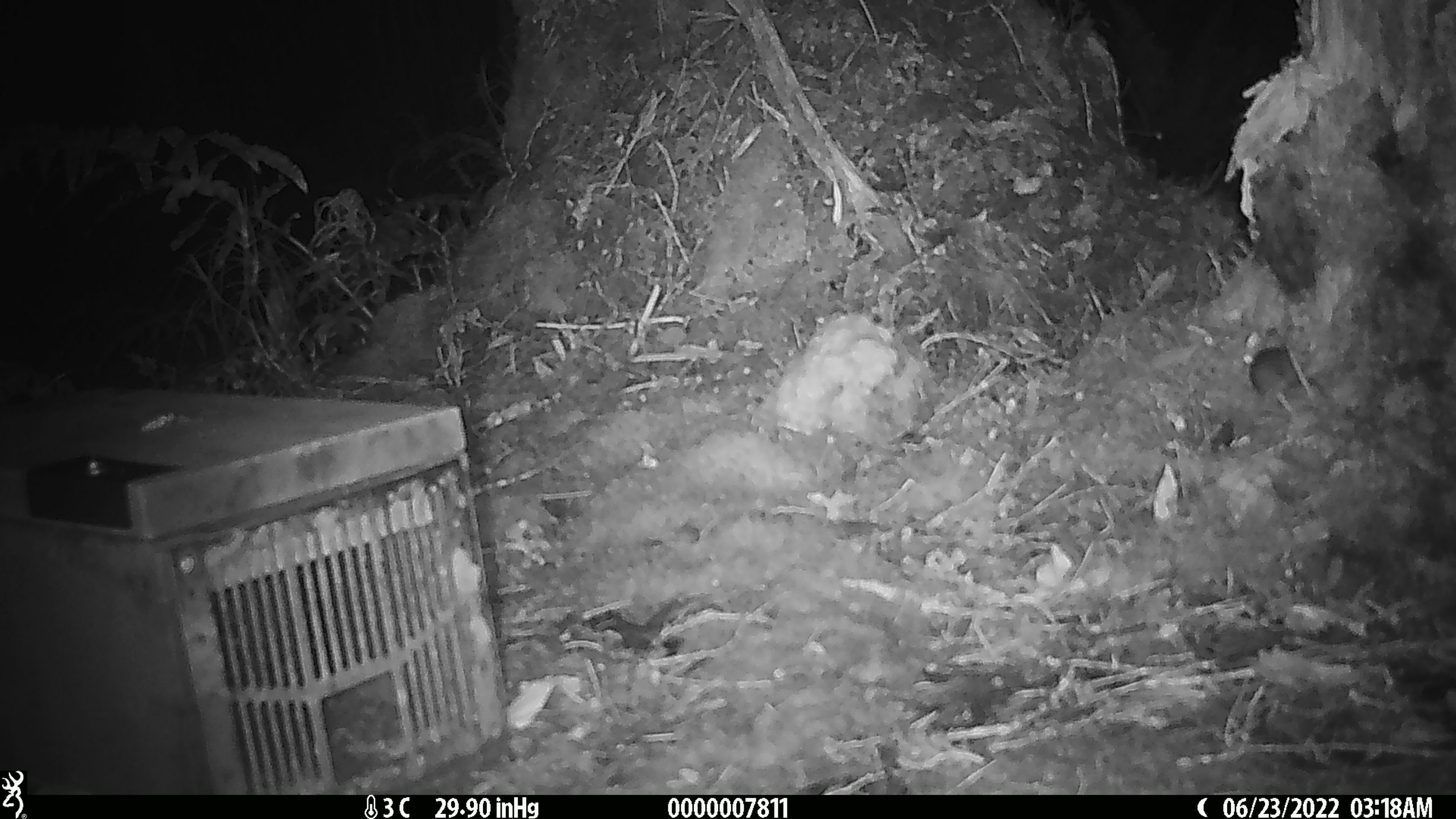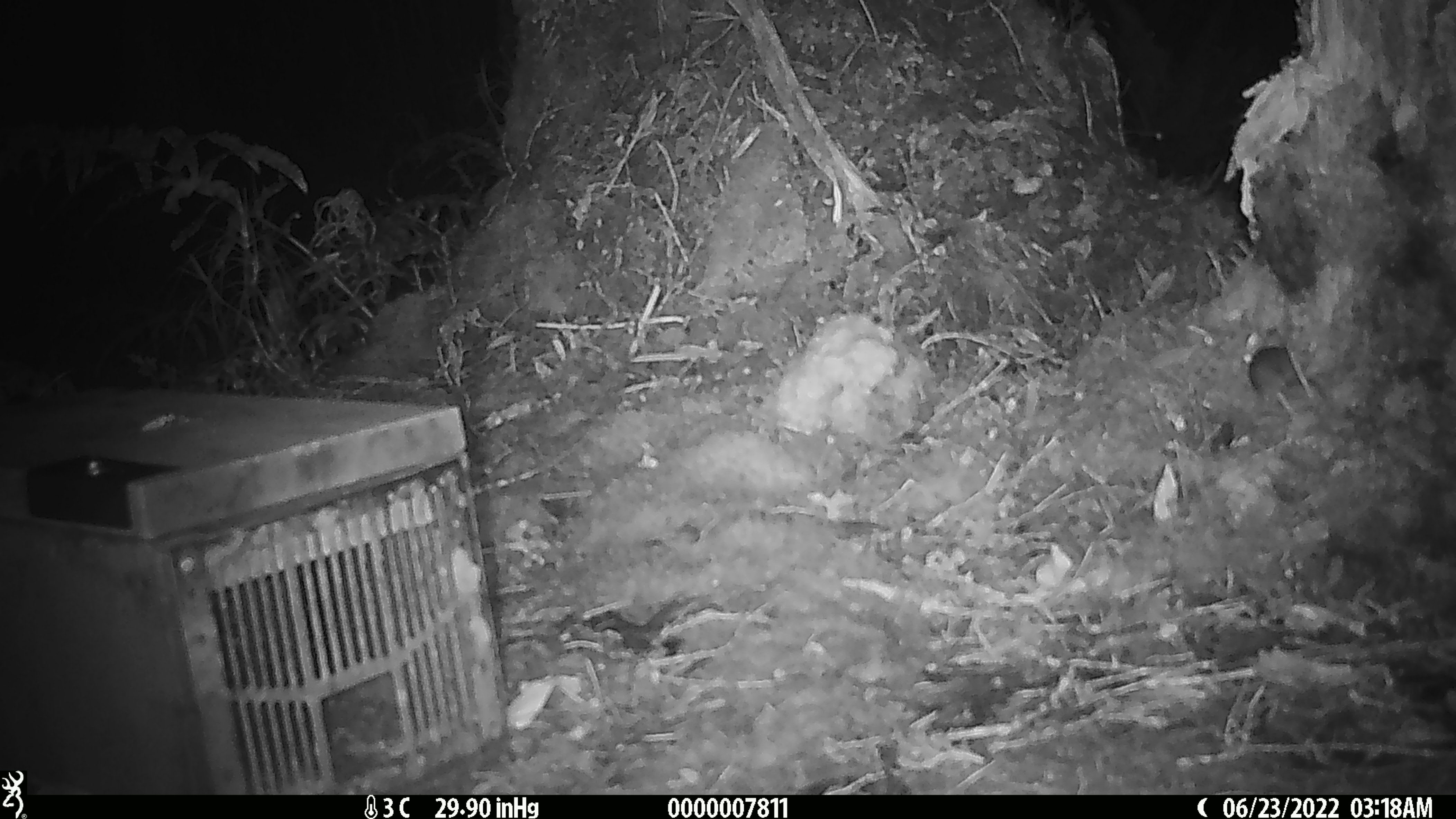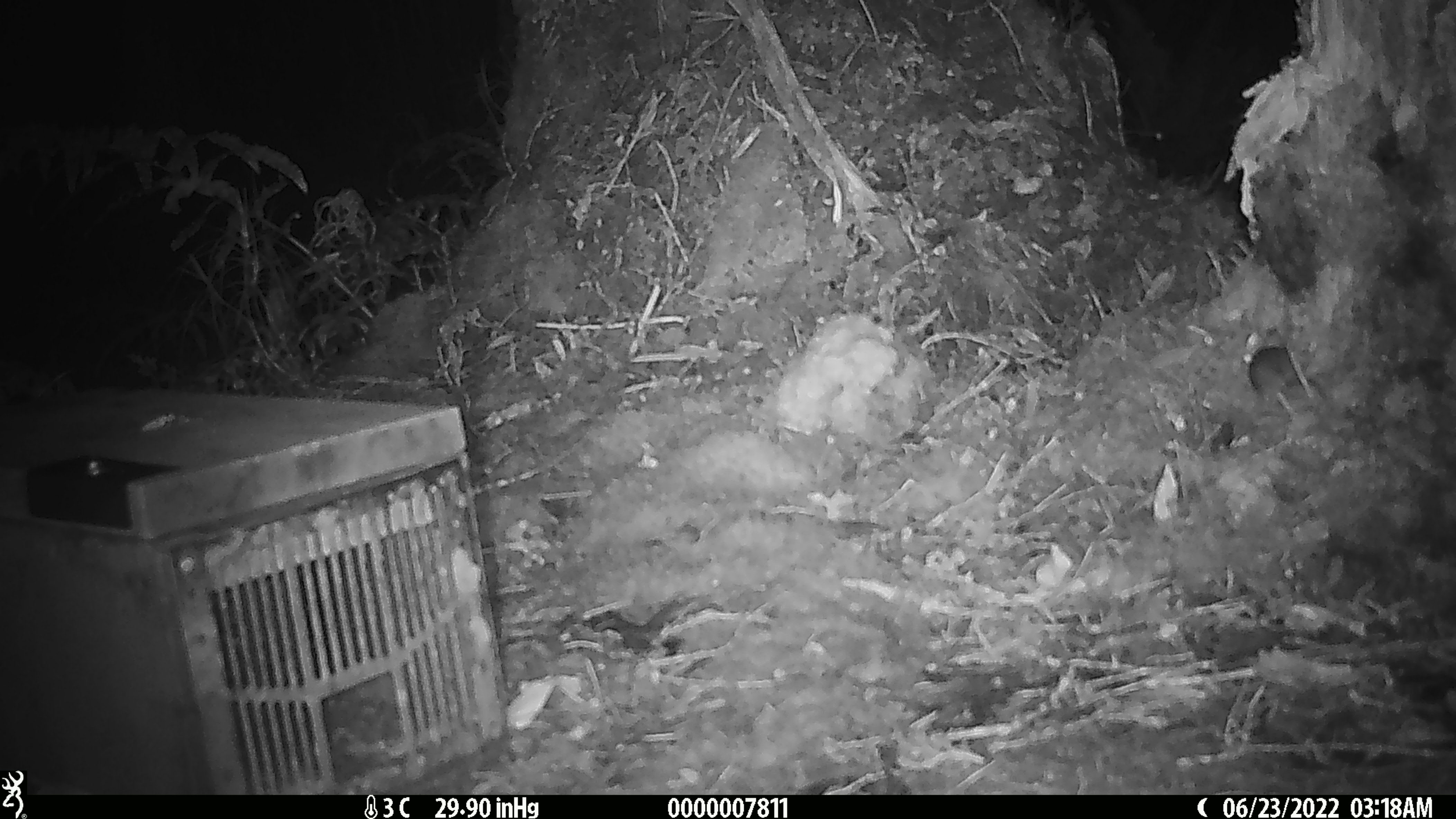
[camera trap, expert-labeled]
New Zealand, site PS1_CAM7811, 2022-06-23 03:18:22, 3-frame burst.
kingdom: Animalia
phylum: Chordata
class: Mammalia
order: Rodentia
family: Muridae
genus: Mus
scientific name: Mus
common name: mouse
Mouse (Mus).